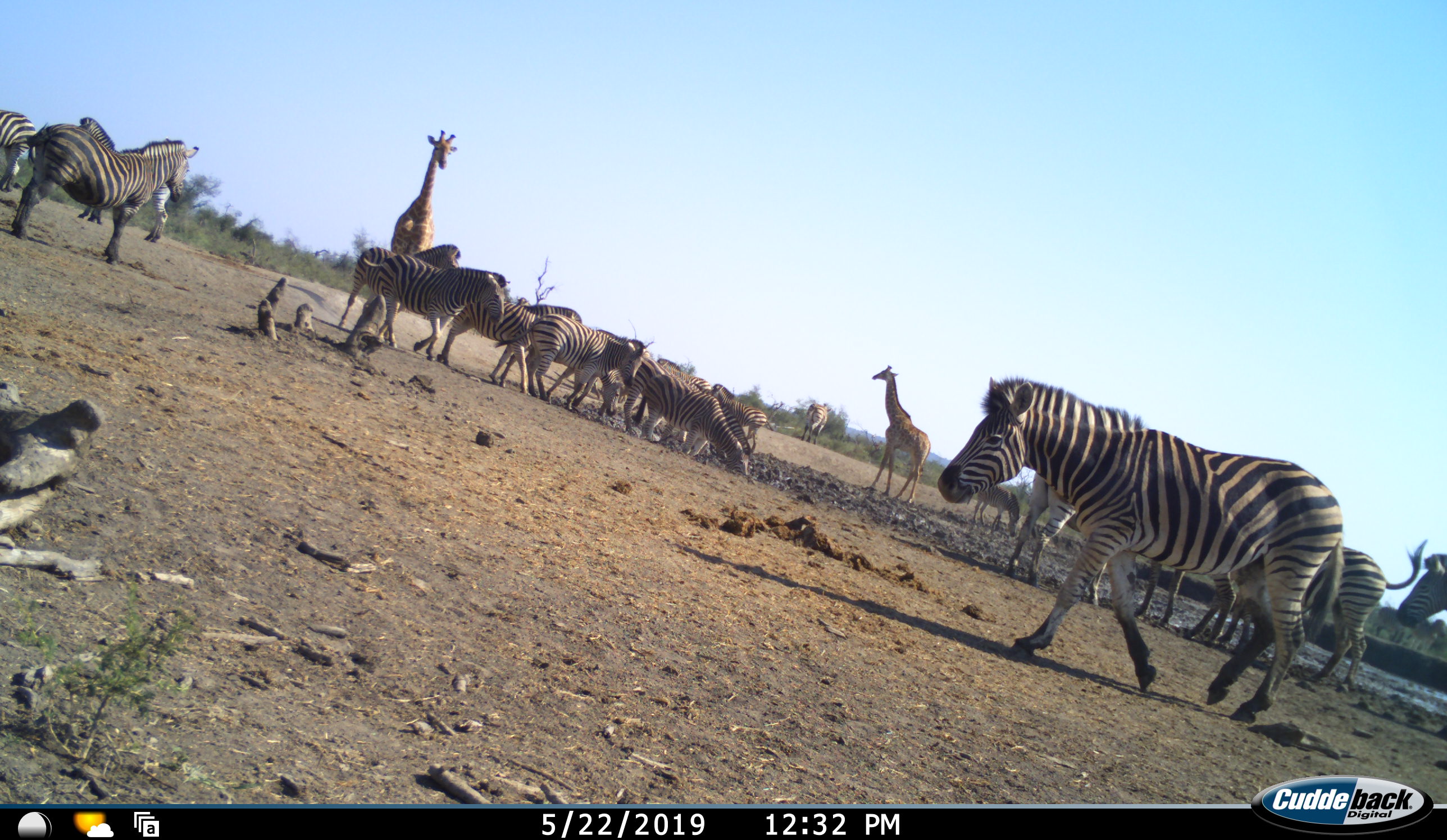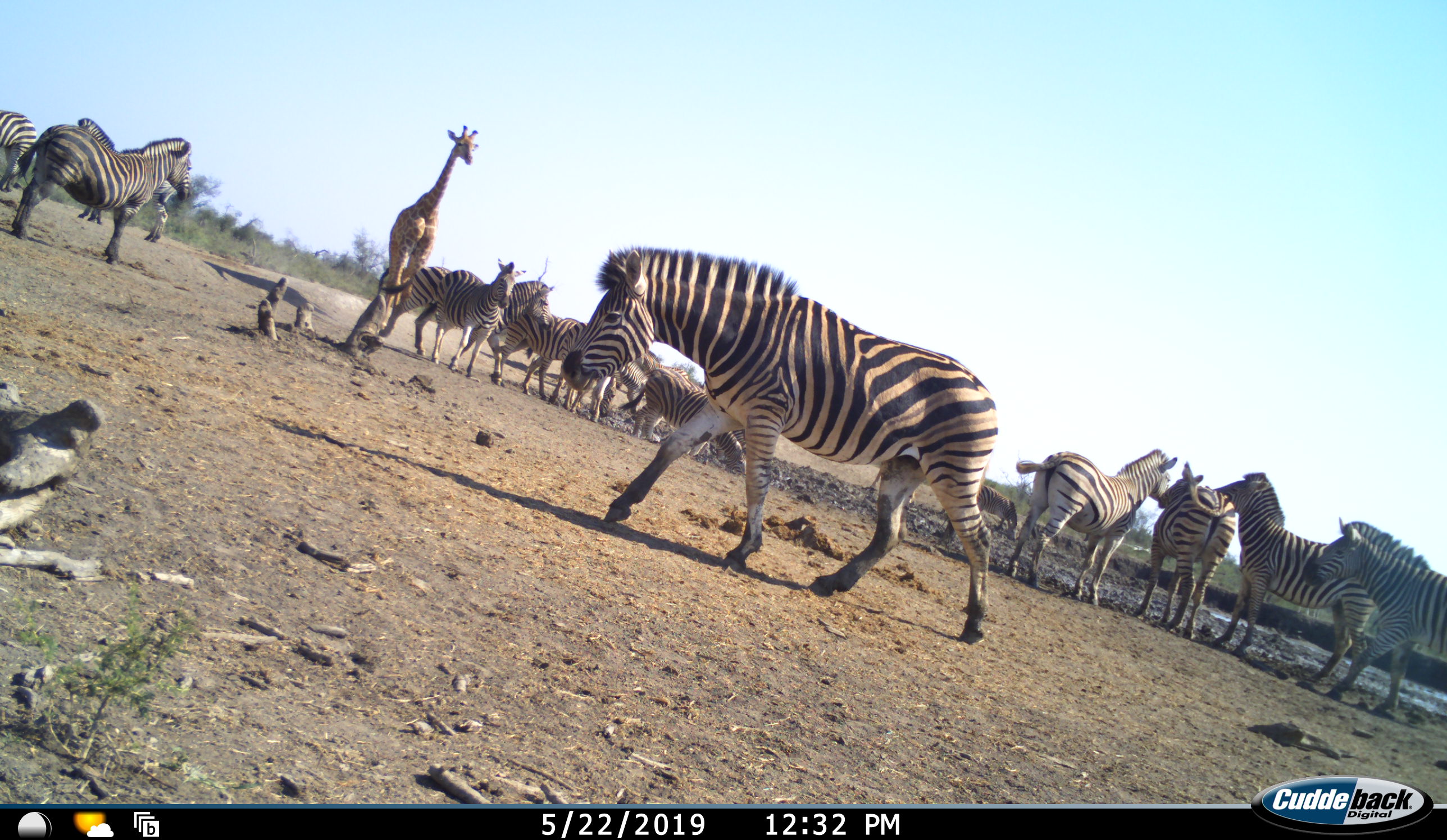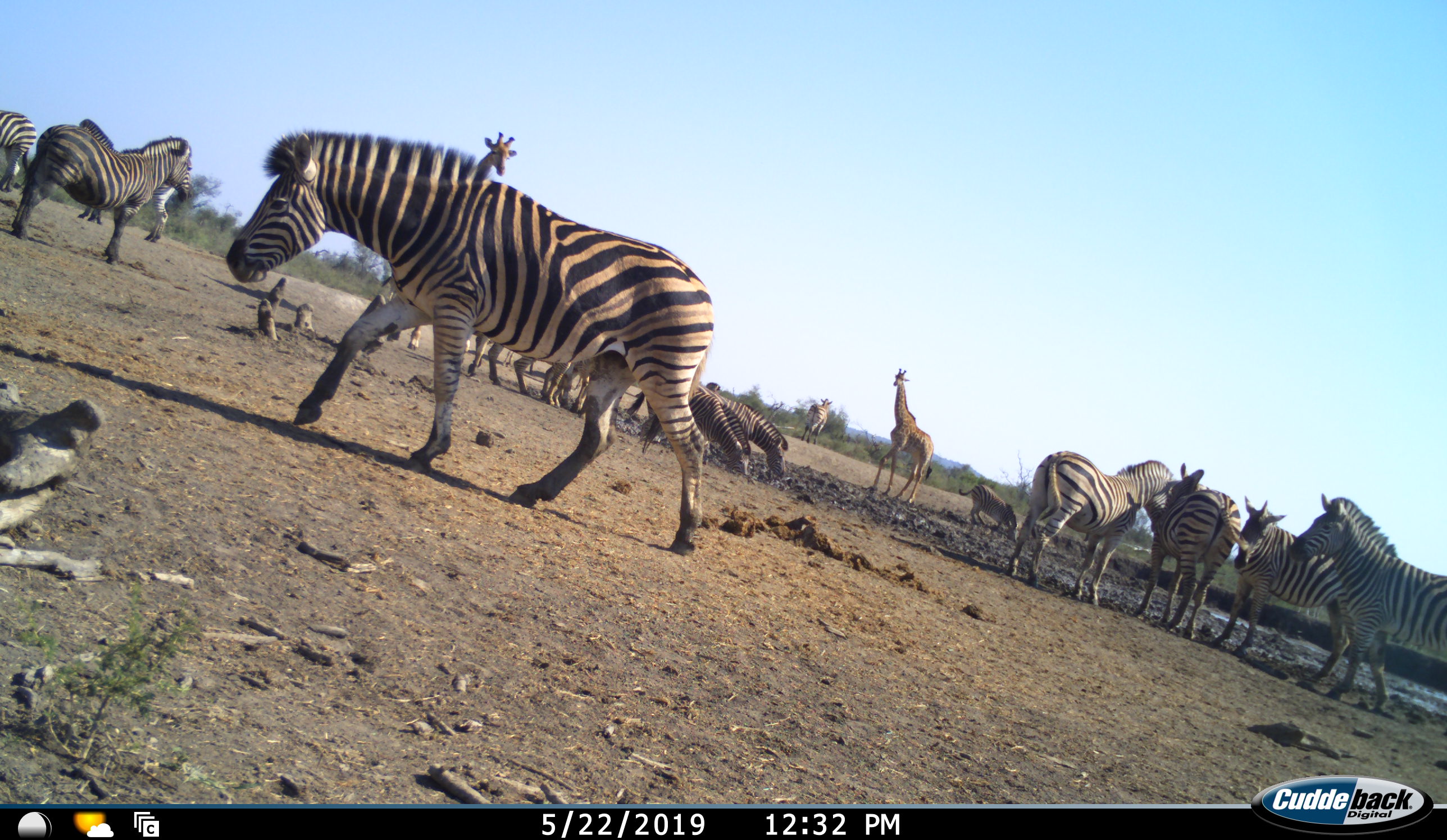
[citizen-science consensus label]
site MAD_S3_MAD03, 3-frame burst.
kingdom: Animalia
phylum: Chordata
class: Mammalia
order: Artiodactyla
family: Giraffidae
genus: Giraffa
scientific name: Giraffa camelopardalis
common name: giraffe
Giraffe (Giraffa camelopardalis), count 2. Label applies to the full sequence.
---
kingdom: Animalia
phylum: Chordata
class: Mammalia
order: Perissodactyla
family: Equidae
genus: Equus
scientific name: Equus quagga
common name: plains zebra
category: zebraplains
Zebraplains (plains zebra) (Equus quagga), count 11-50. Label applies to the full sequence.